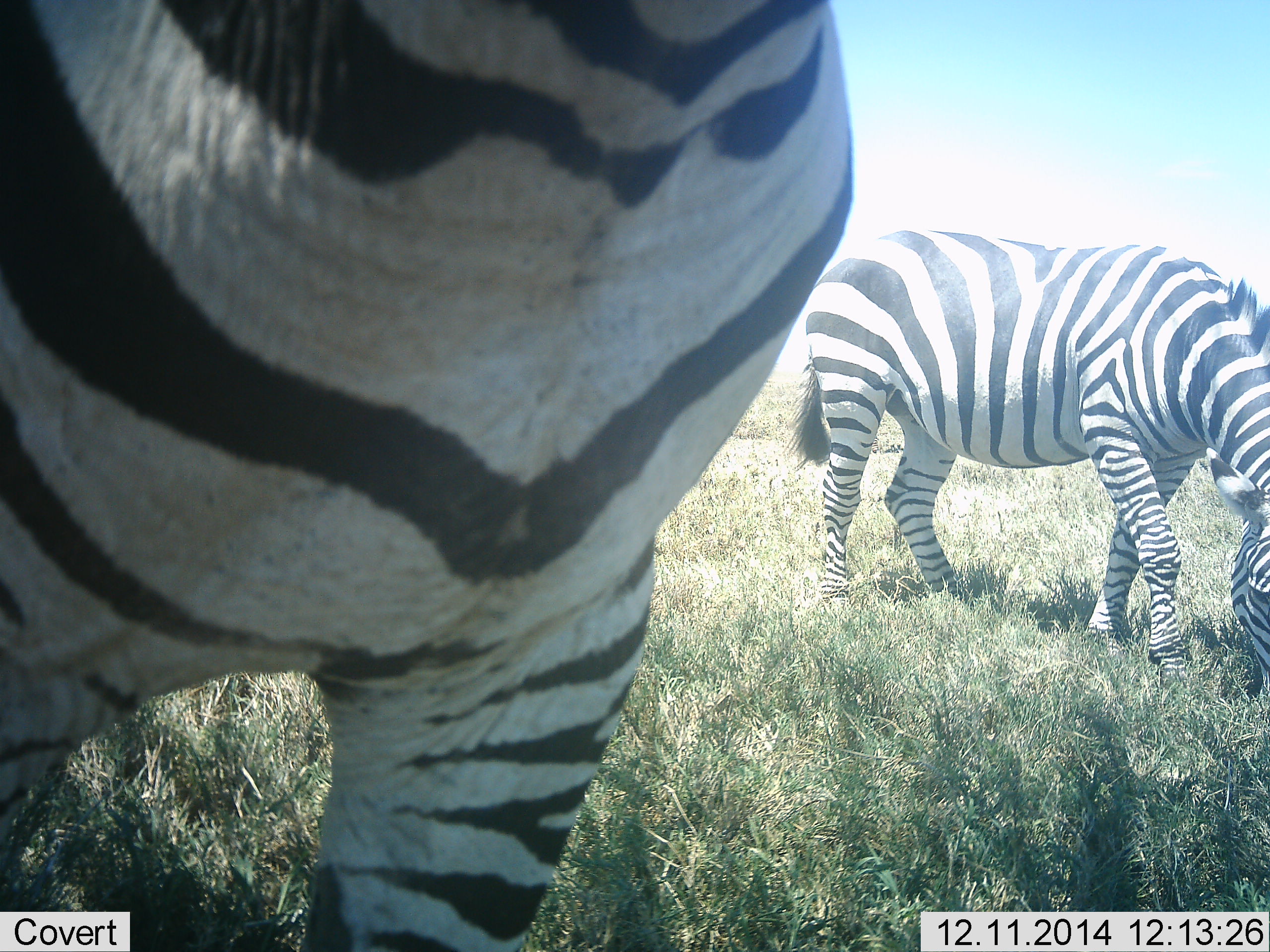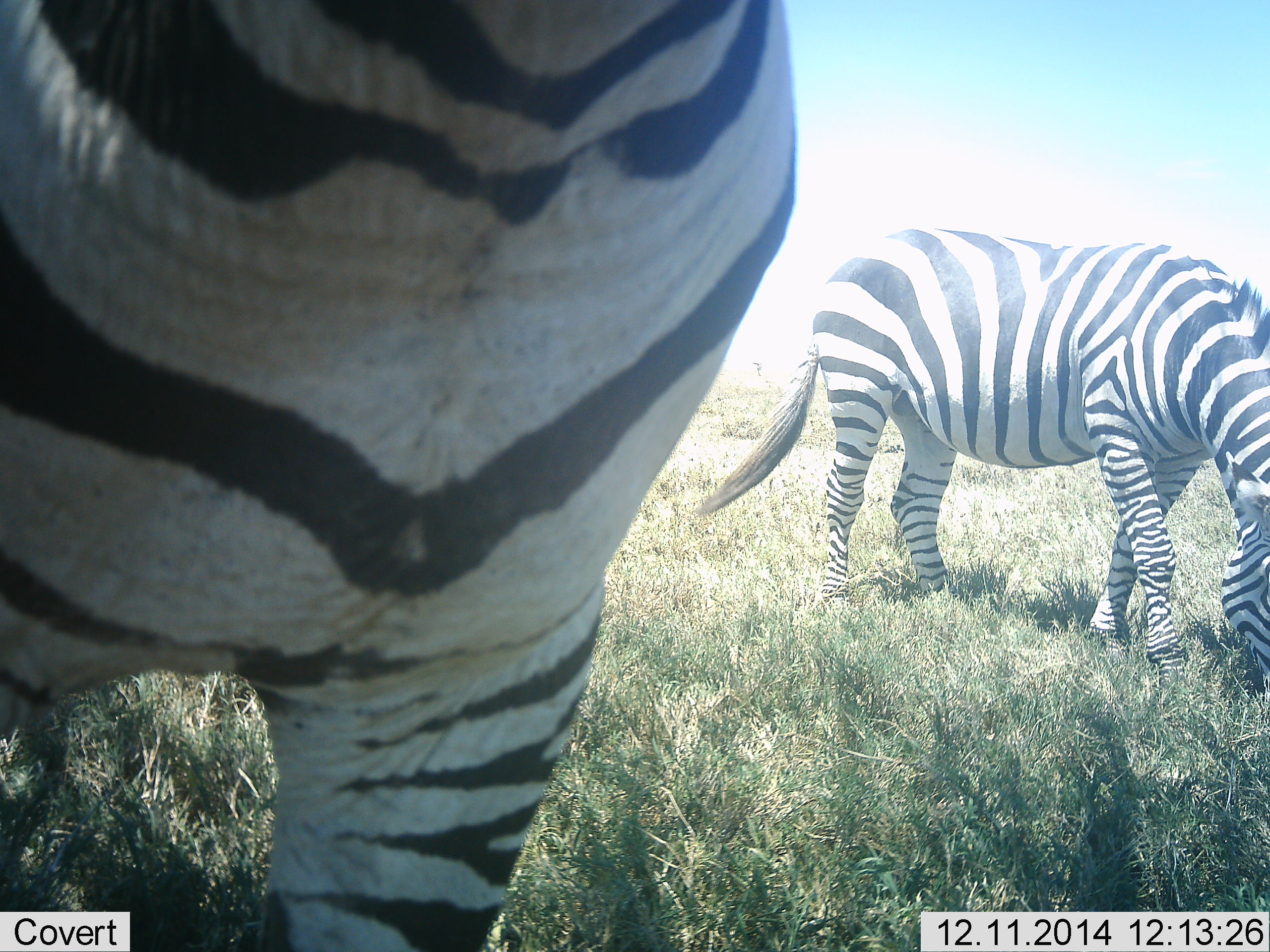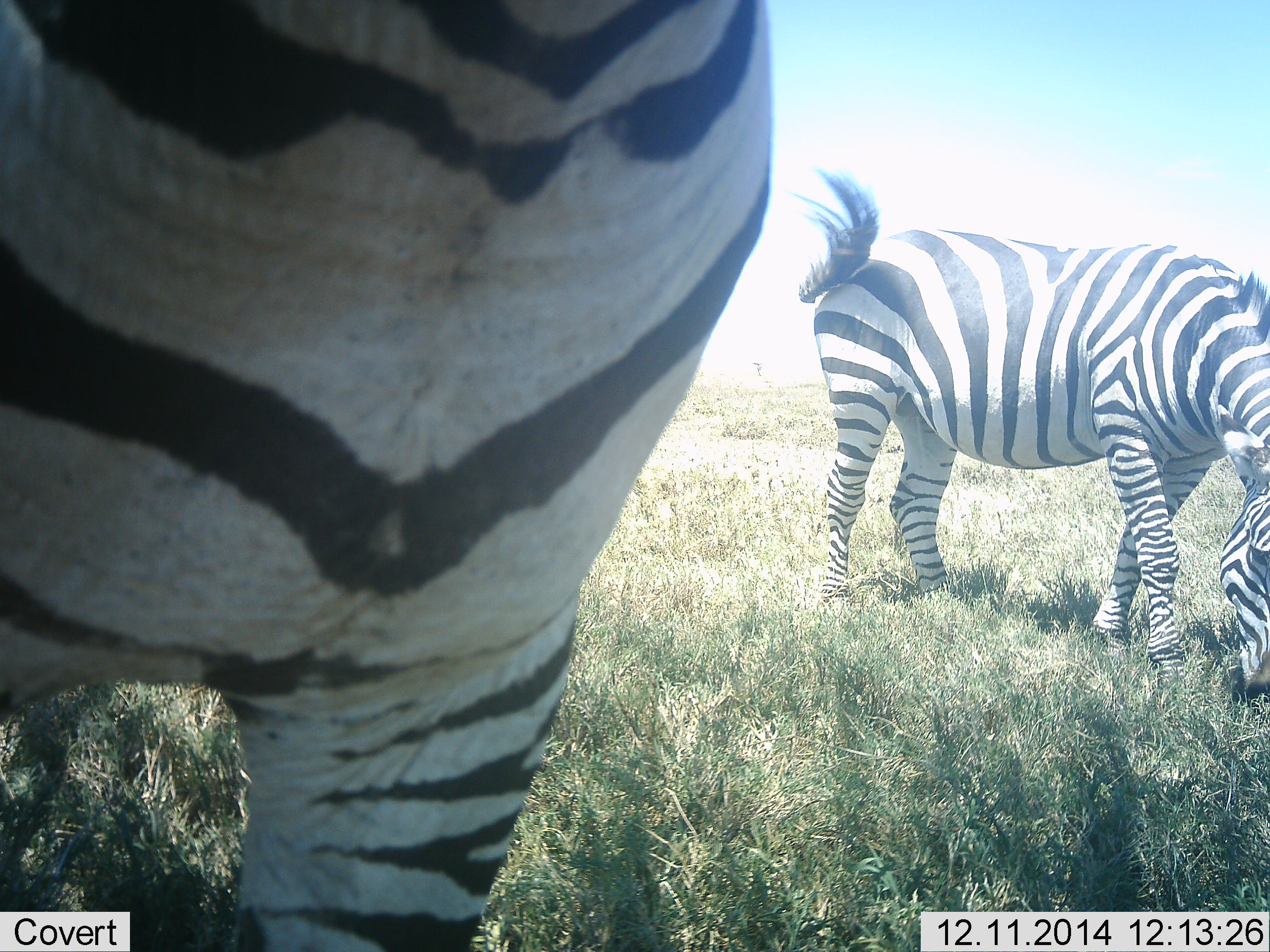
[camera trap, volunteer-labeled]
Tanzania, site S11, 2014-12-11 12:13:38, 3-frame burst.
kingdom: Animalia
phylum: Chordata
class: Mammalia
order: Perissodactyla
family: Equidae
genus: Equus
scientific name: Equus quagga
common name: plains zebra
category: zebra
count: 2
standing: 80%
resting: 0%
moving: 10%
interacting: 10%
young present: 0%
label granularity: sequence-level